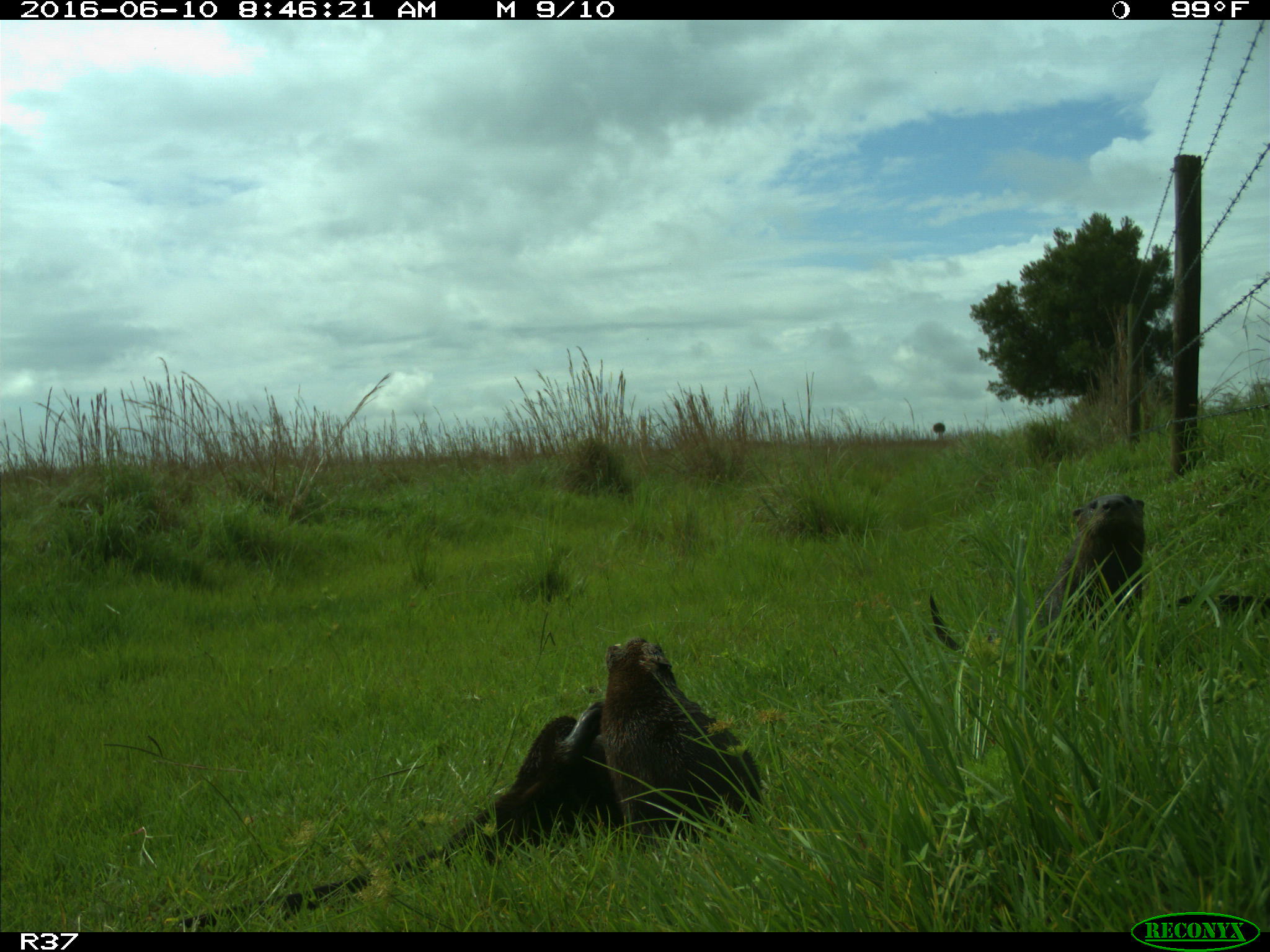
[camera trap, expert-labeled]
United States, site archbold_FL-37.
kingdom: Animalia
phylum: Chordata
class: Mammalia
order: Carnivora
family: Mustelidae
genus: Lontra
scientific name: Lontra canadensis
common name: north american river otter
Lontra canadensis (north american river otter).